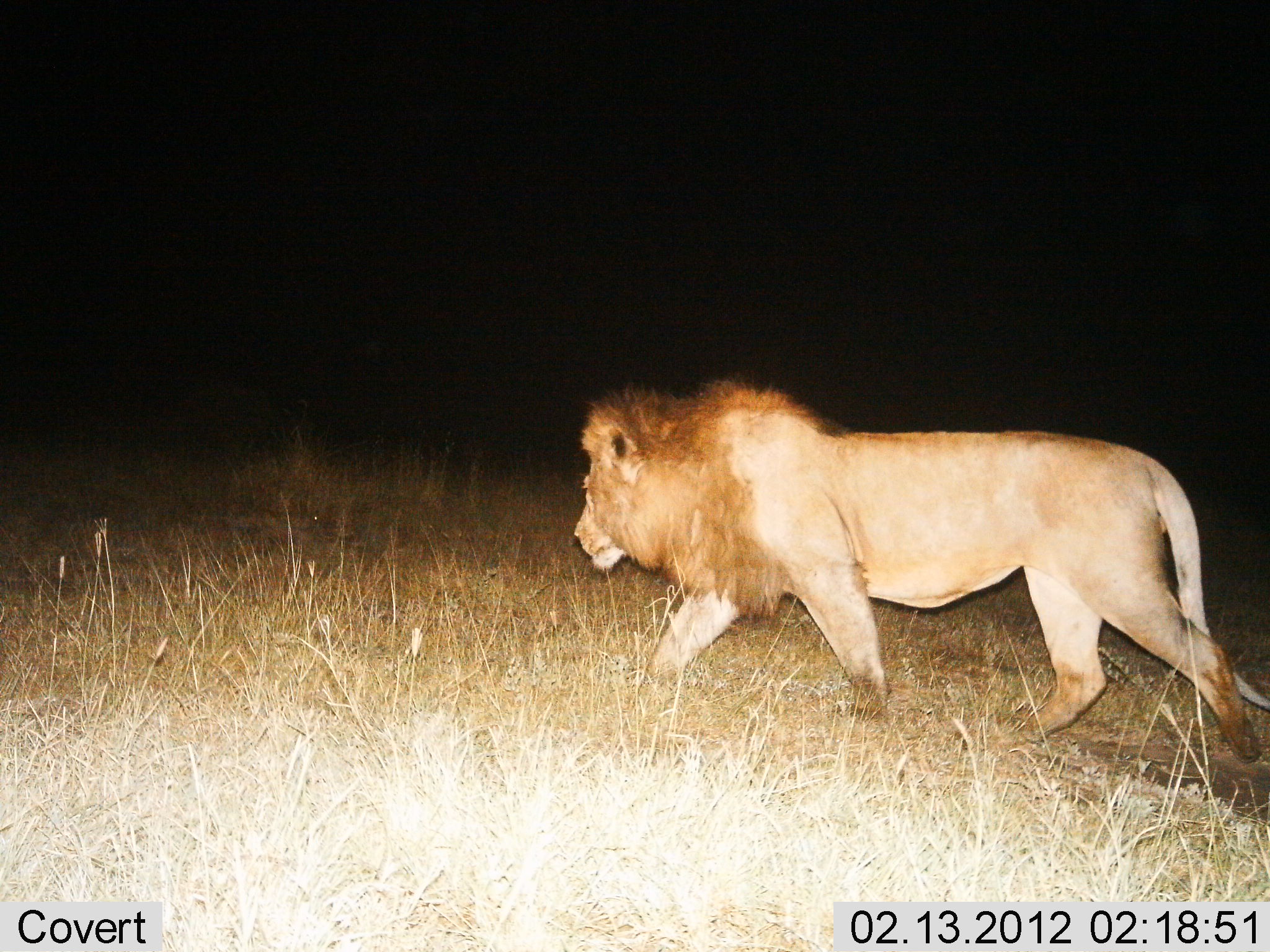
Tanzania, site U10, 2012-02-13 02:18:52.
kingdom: Animalia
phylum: Chordata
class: Mammalia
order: Carnivora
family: Felidae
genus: Panthera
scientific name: Panthera leo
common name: lion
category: lionmale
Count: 1.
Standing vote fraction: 8%.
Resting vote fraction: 0%.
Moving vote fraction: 92%.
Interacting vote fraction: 0%.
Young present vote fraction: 0%.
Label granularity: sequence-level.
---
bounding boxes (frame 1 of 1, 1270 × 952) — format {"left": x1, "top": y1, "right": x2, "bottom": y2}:
animal: {"left": 569, "top": 375, "right": 1268, "bottom": 786}